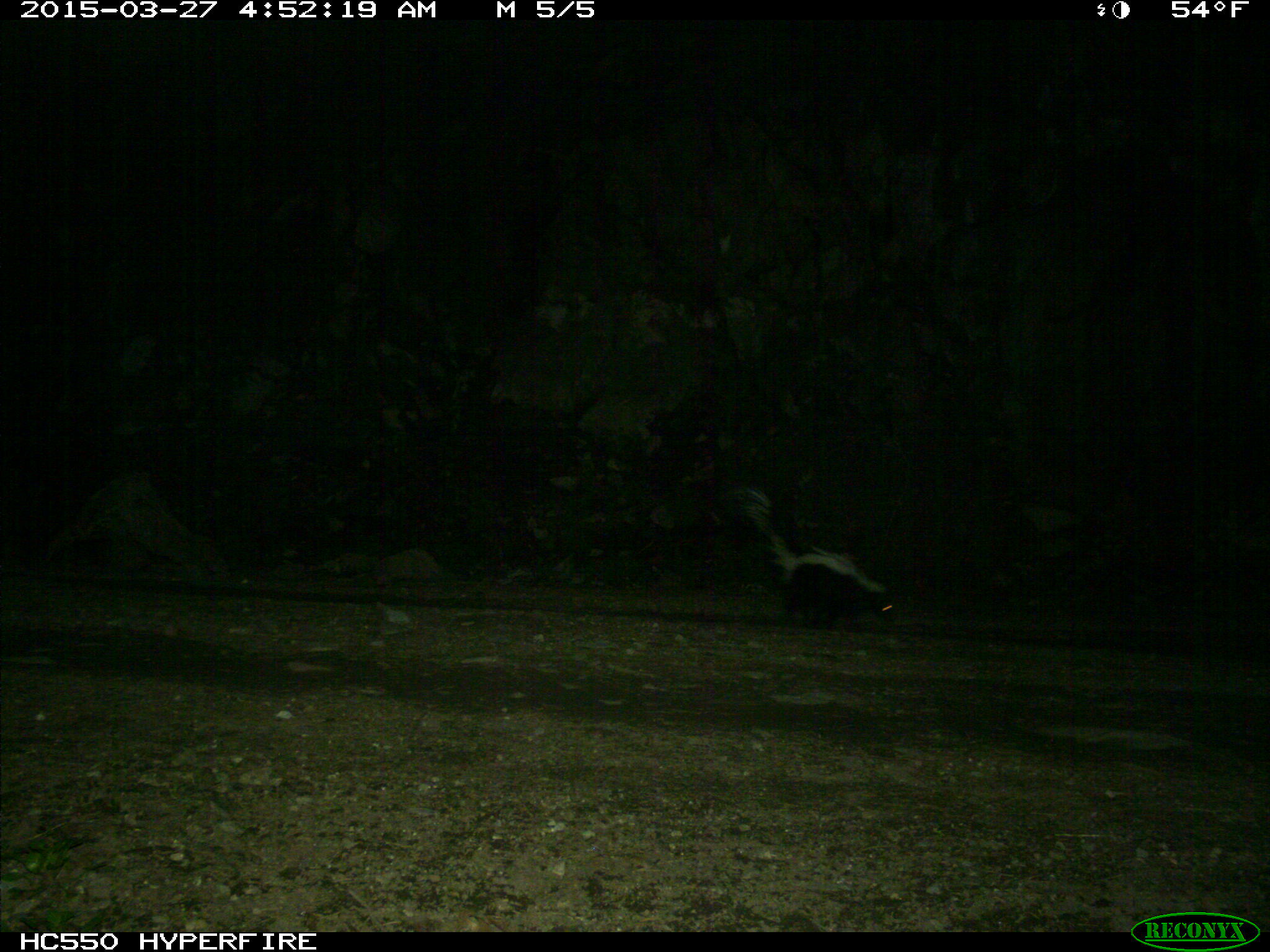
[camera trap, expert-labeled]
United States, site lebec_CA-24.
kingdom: Animalia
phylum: Chordata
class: Mammalia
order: Carnivora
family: Mephitidae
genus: Mephitis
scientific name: Mephitis mephitis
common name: striped skunk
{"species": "Mephitis mephitis (striped skunk)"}